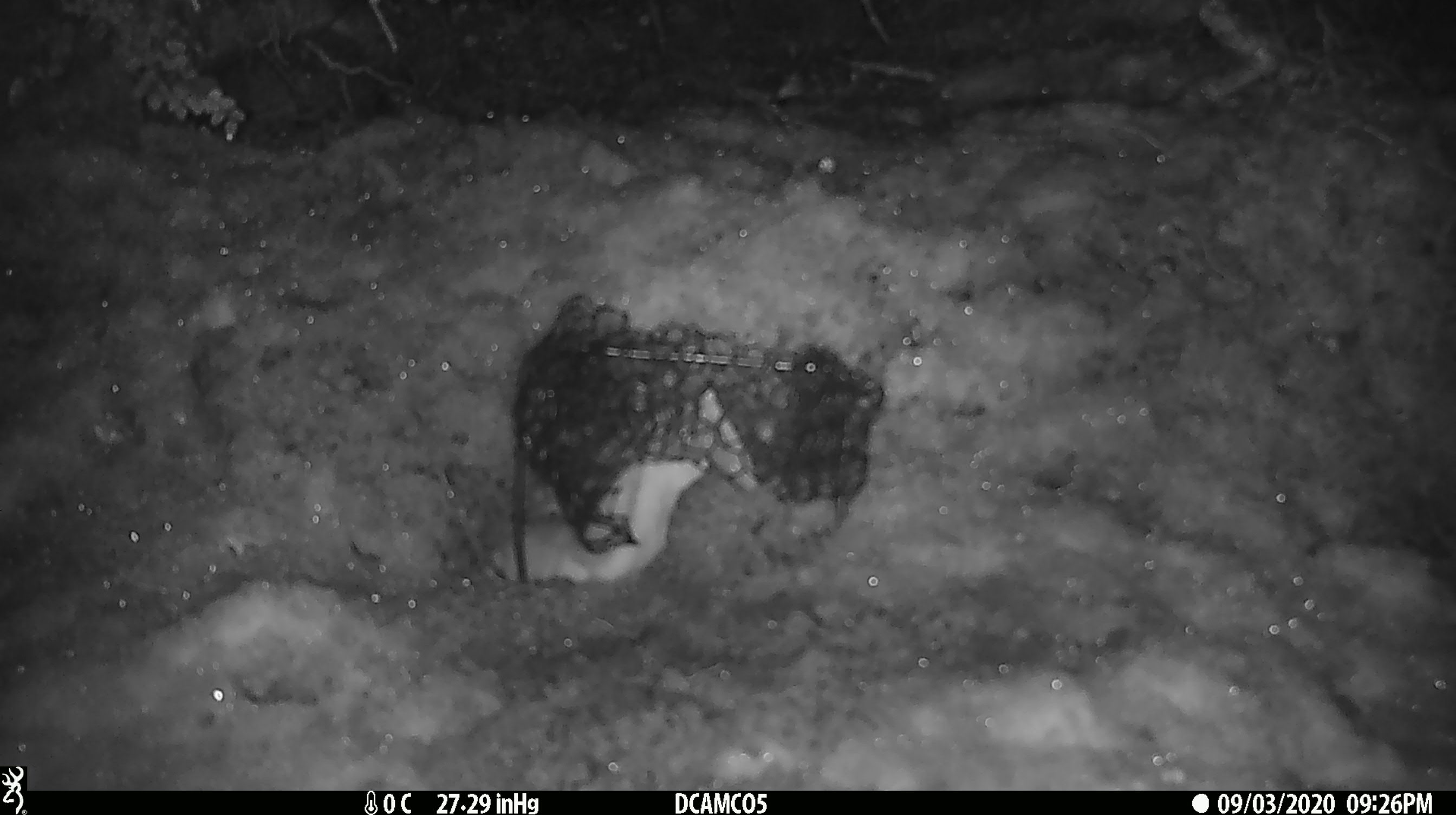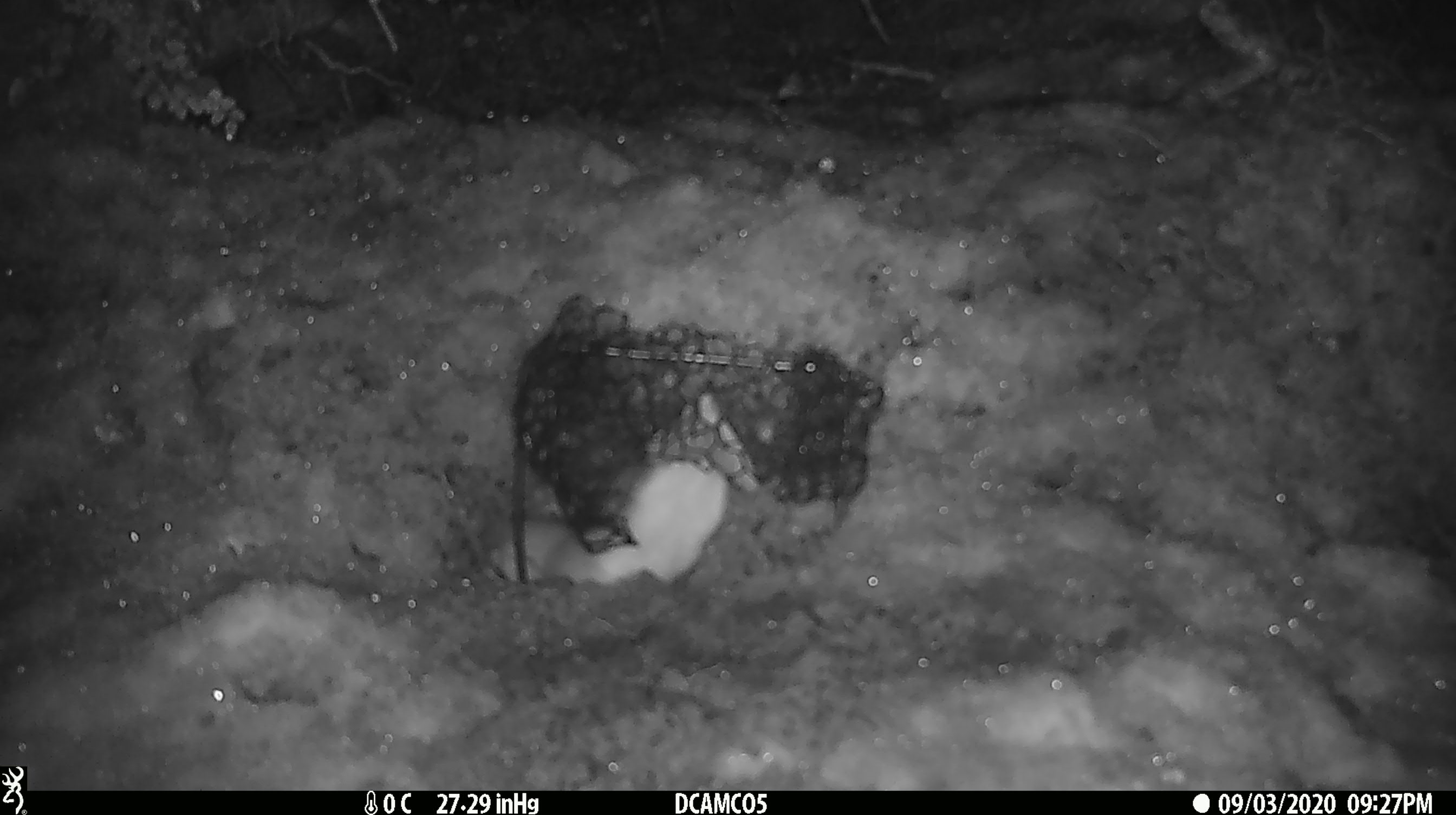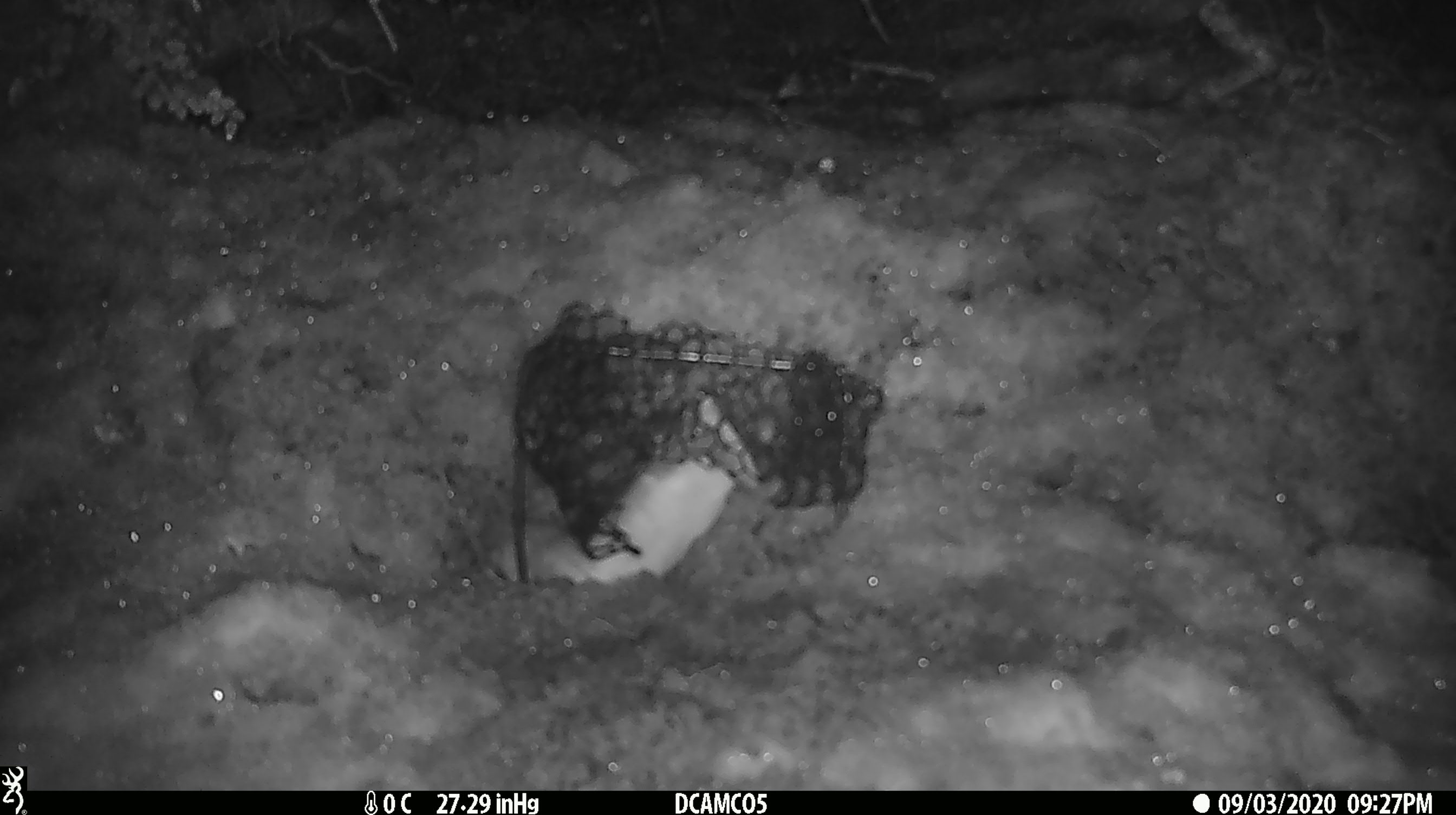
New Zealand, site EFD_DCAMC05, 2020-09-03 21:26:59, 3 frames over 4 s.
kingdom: Animalia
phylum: Chordata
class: Mammalia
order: Carnivora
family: Mustelidae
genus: Mustela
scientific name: Mustela erminea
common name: stoat